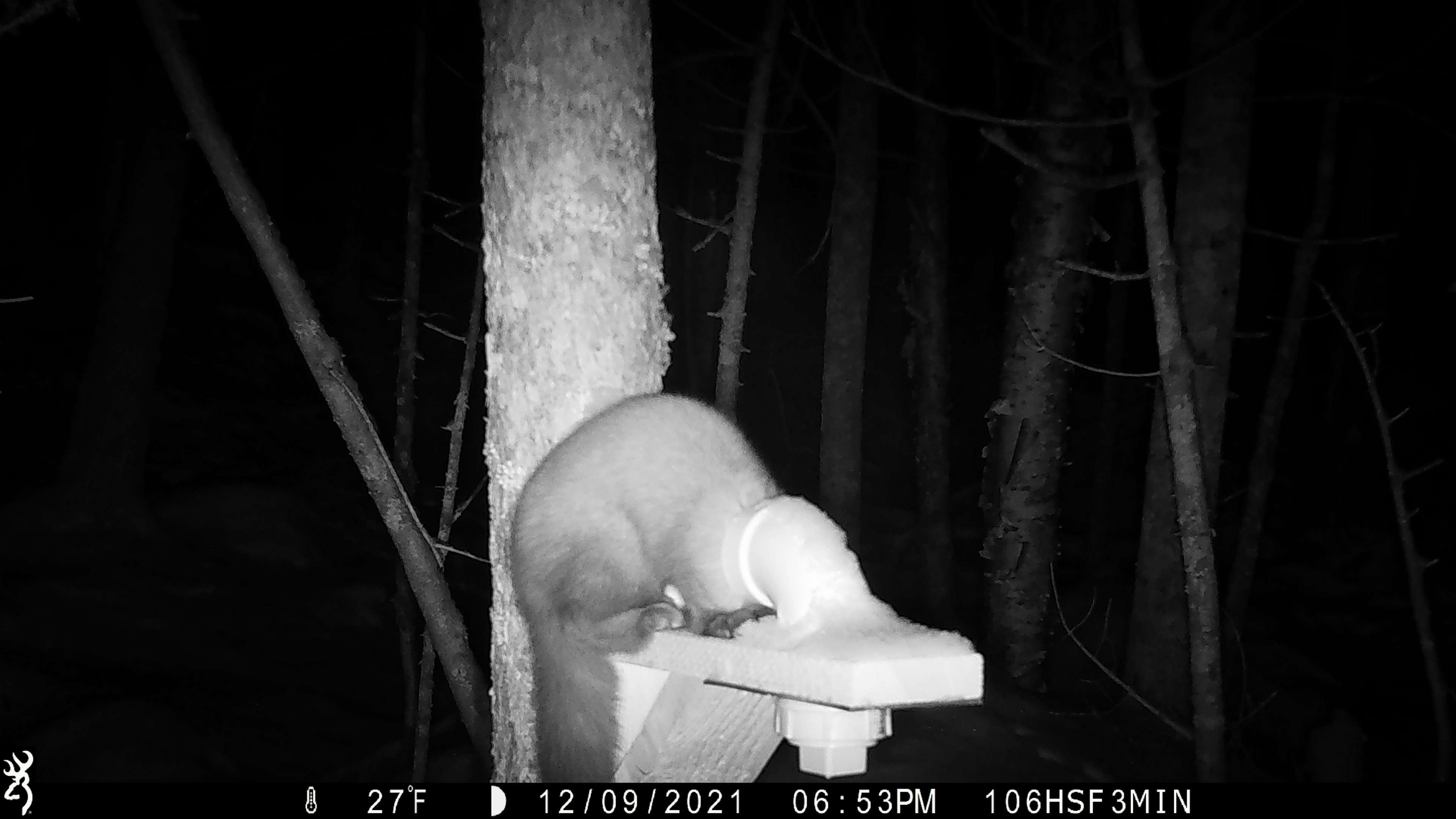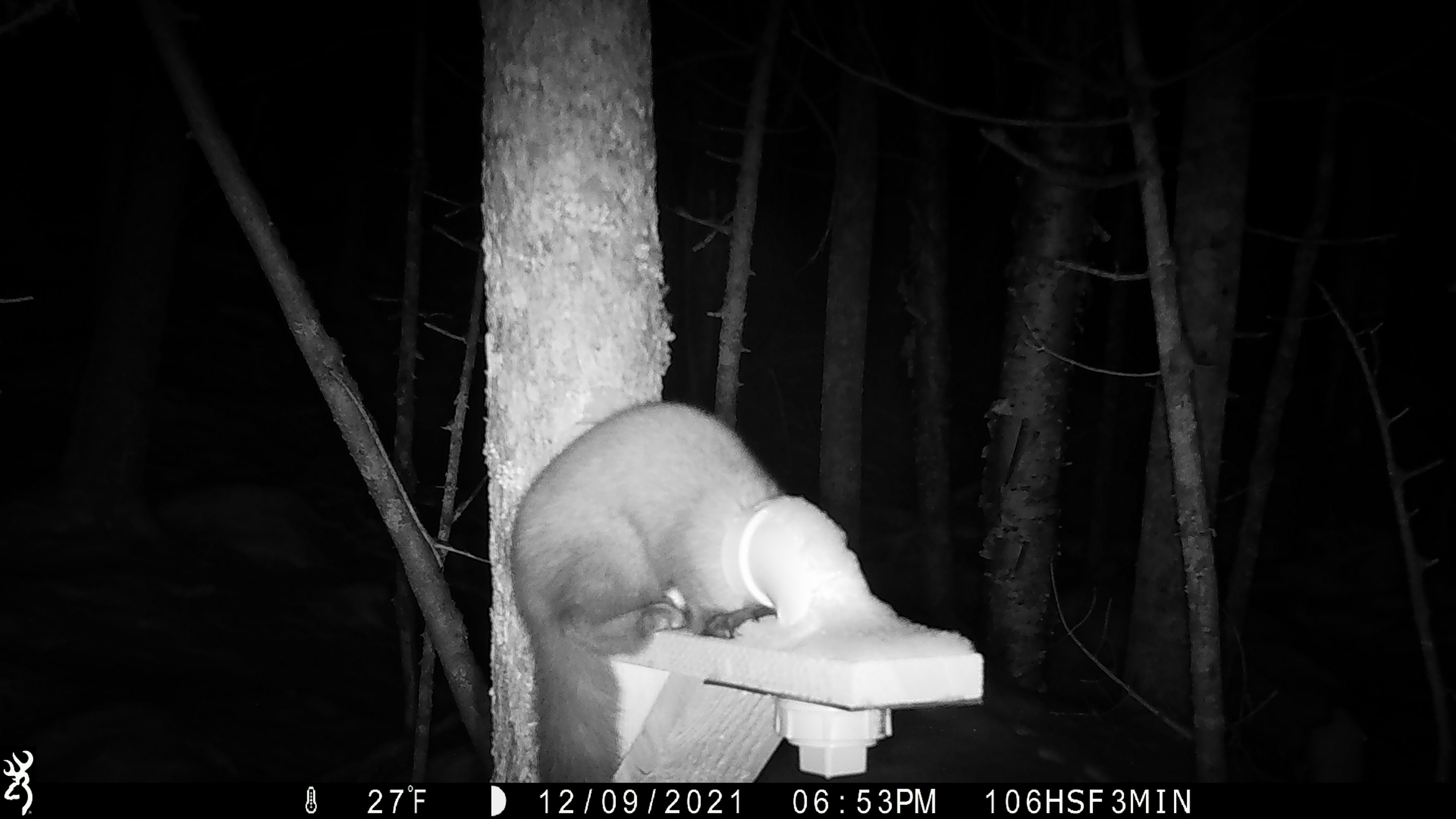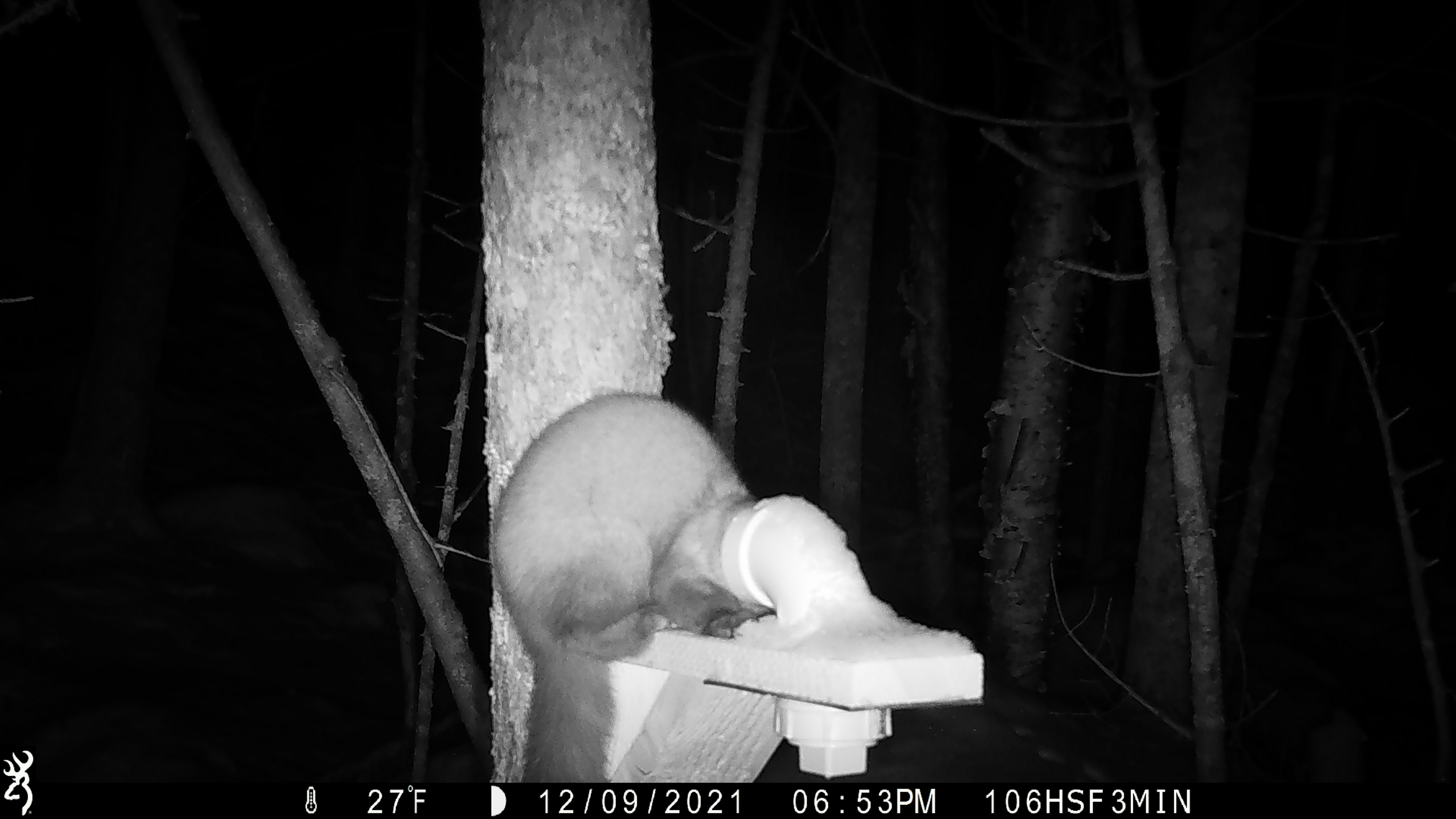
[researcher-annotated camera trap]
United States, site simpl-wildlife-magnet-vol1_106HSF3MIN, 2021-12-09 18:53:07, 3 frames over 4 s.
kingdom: Animalia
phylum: Chordata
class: Mammalia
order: Carnivora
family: Mustelidae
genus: Martes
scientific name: Martes americana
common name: american marten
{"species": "american marten (Martes americana)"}